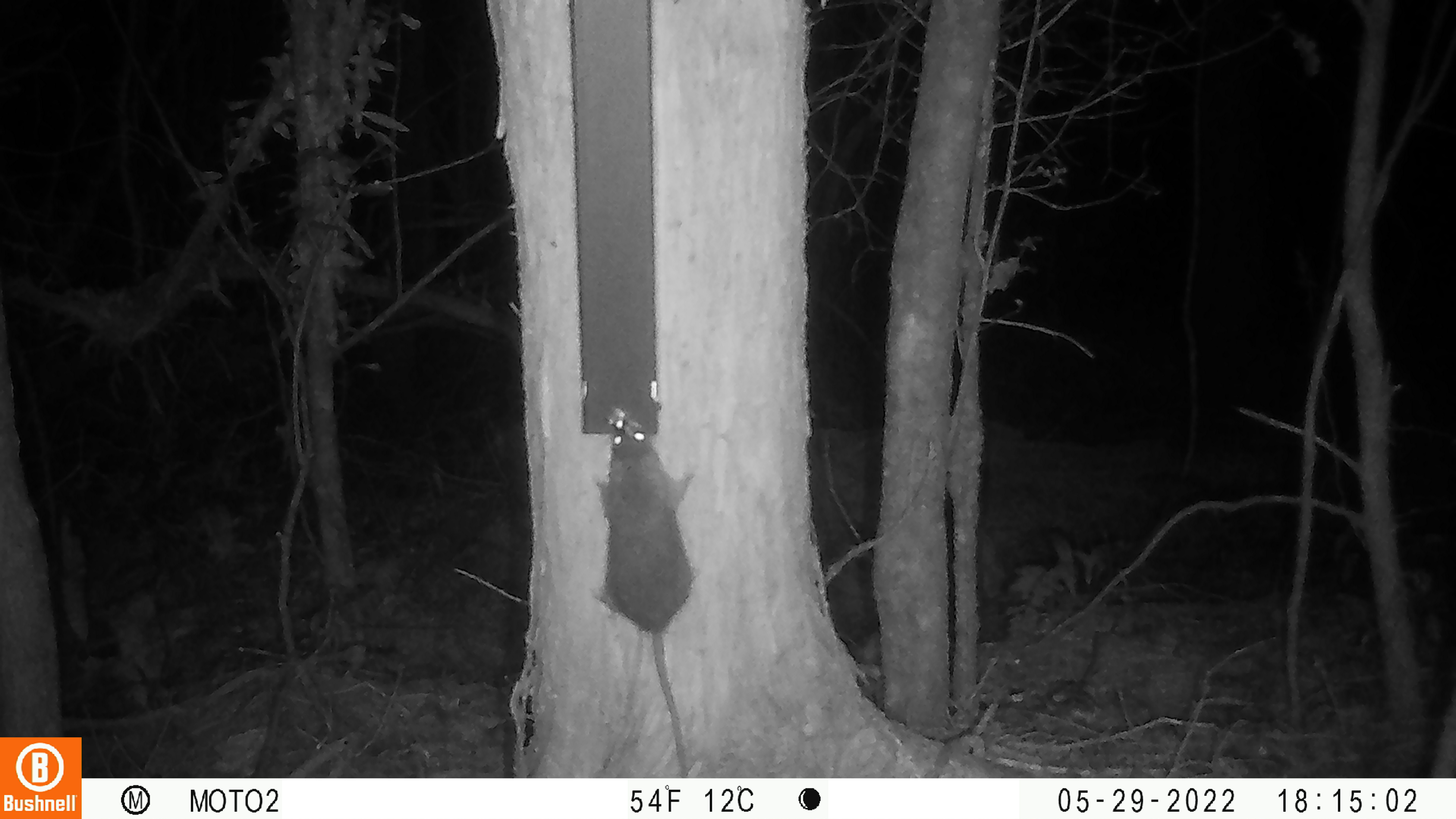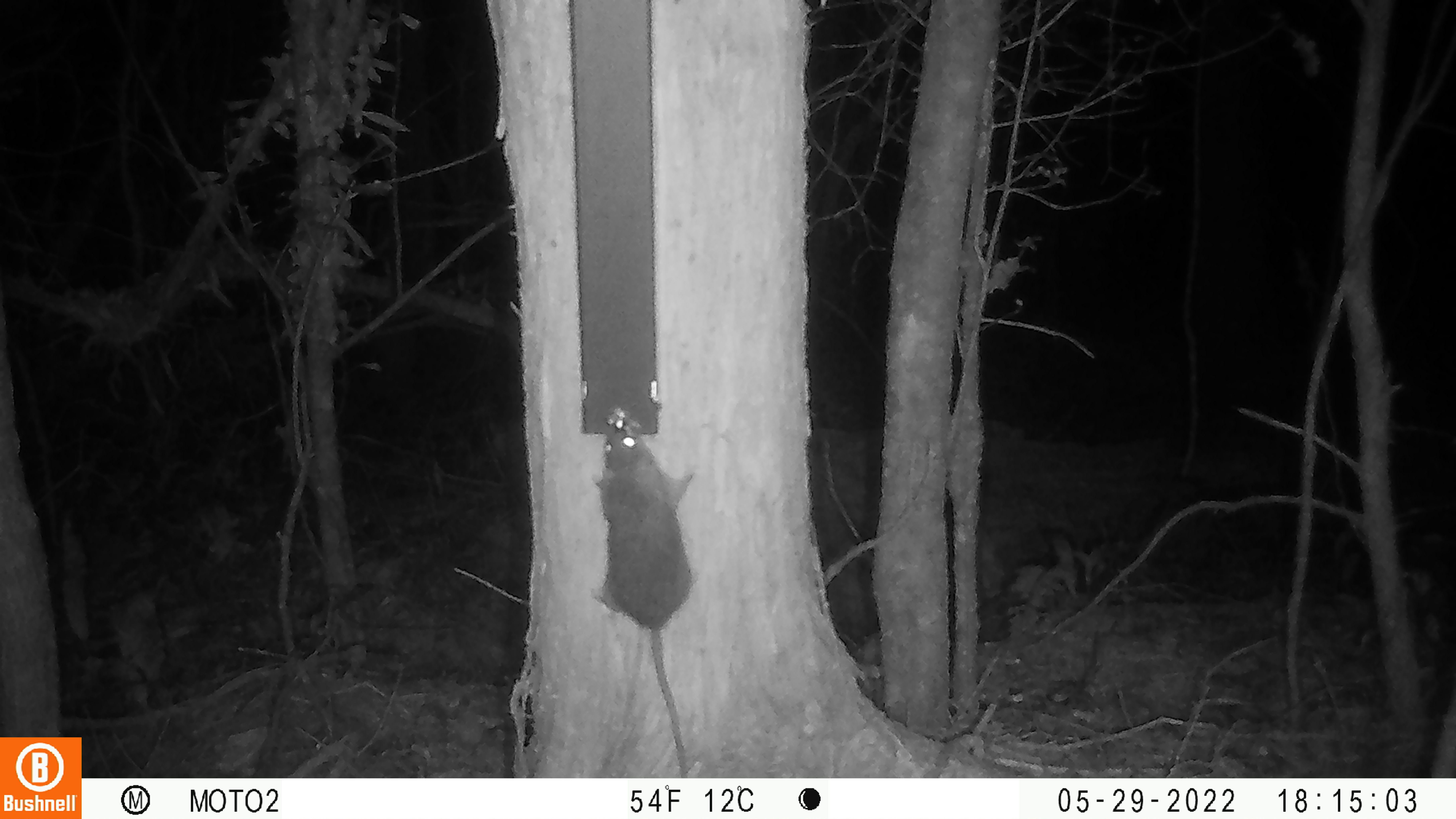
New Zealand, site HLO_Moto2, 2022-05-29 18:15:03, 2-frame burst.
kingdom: Animalia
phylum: Chordata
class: Mammalia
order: Rodentia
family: Muridae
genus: Rattus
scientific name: Rattus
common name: rat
Rat (Rattus).